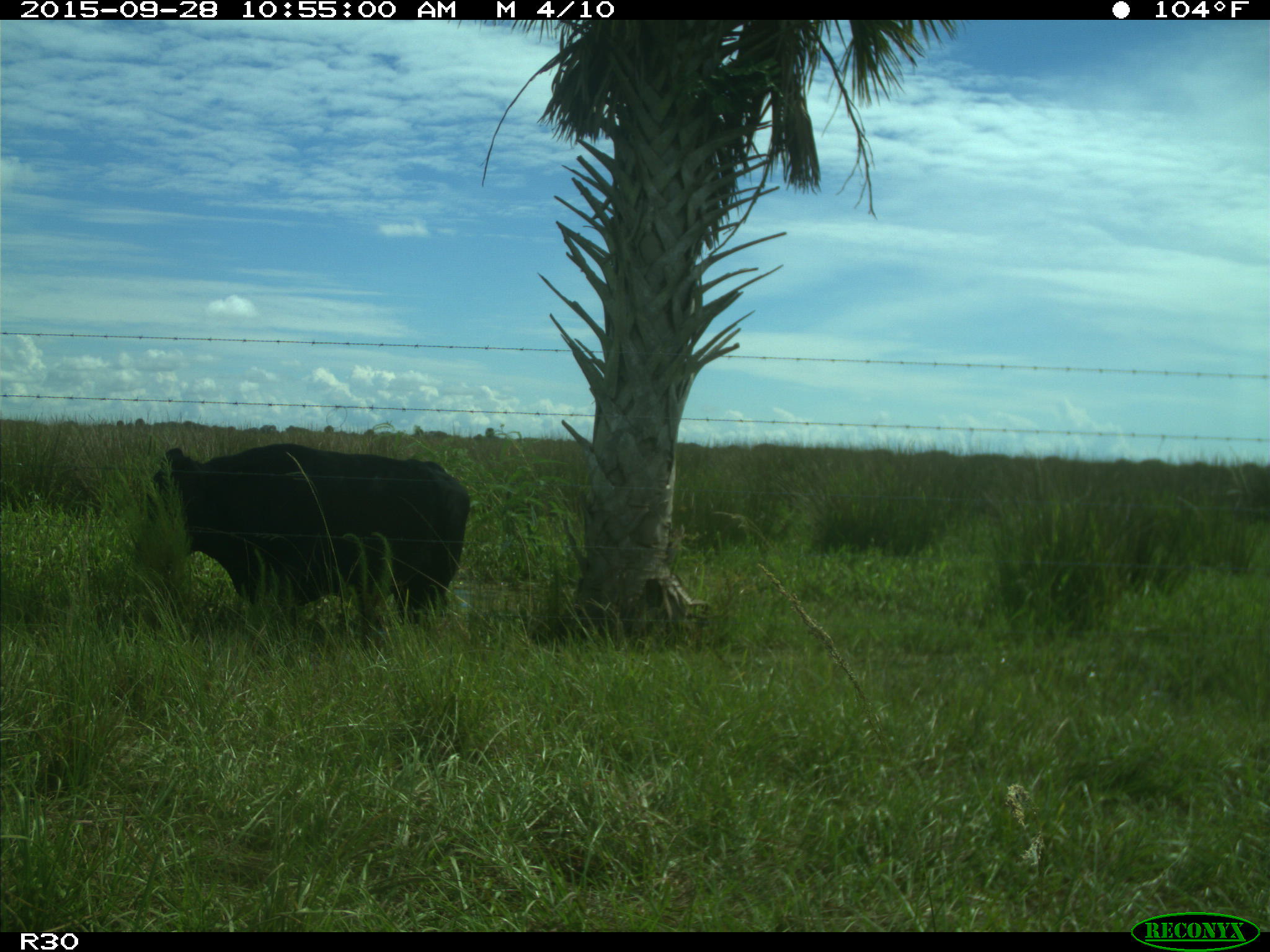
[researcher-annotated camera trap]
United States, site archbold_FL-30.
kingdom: Animalia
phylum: Chordata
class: Mammalia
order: Artiodactyla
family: Bovidae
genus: Bos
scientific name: Bos taurus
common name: domestic cow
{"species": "Bos taurus (domestic cow)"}